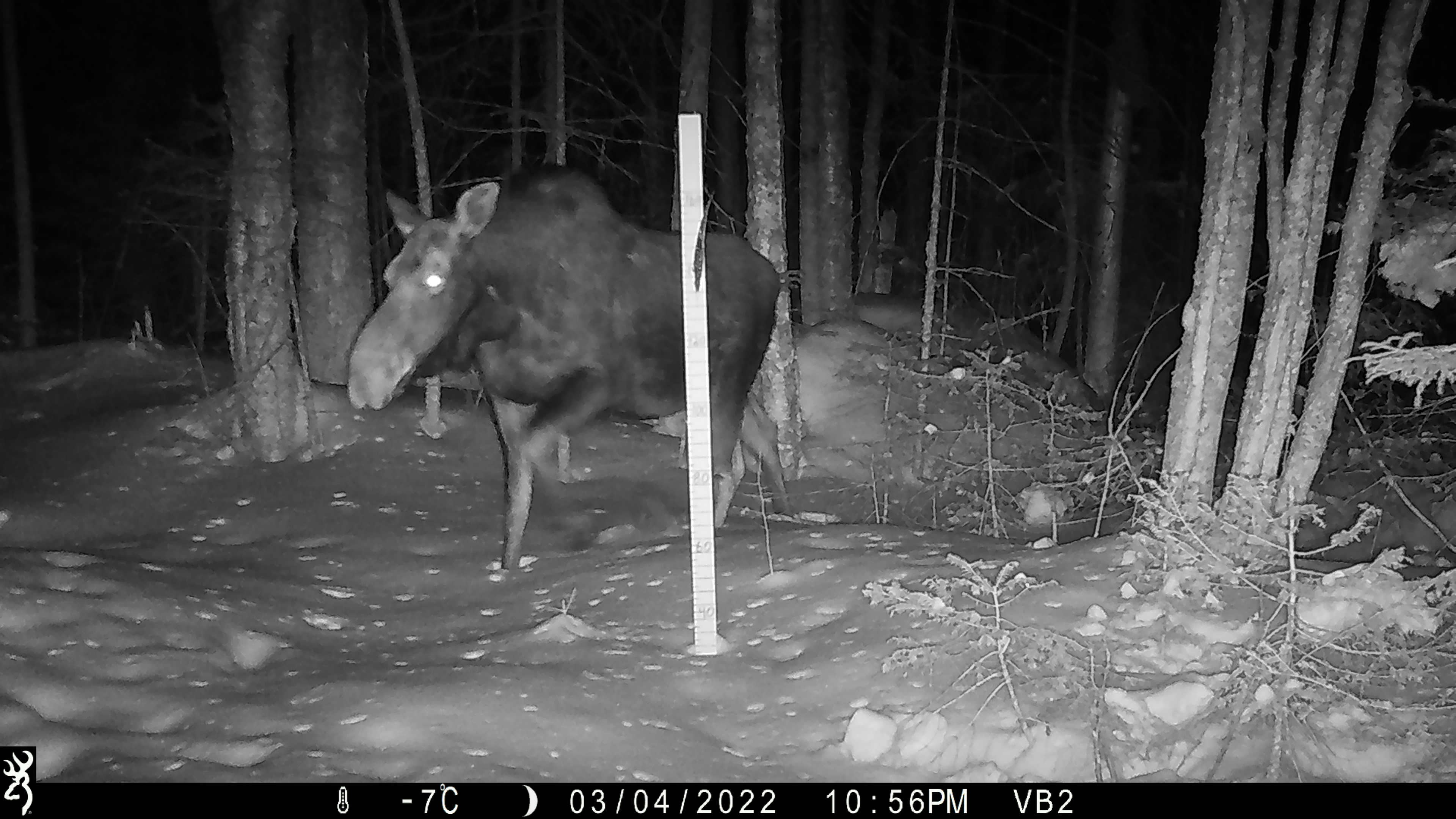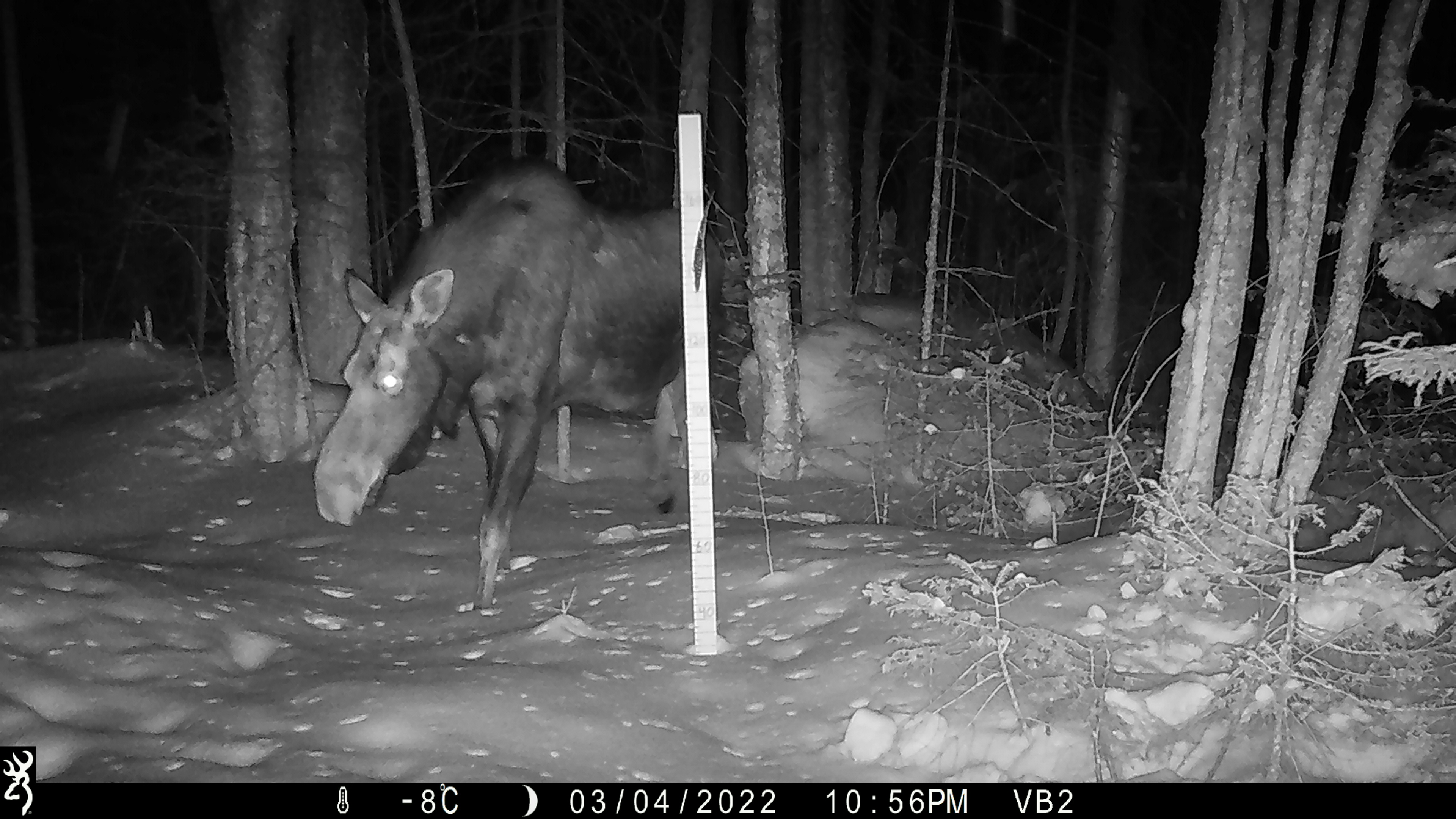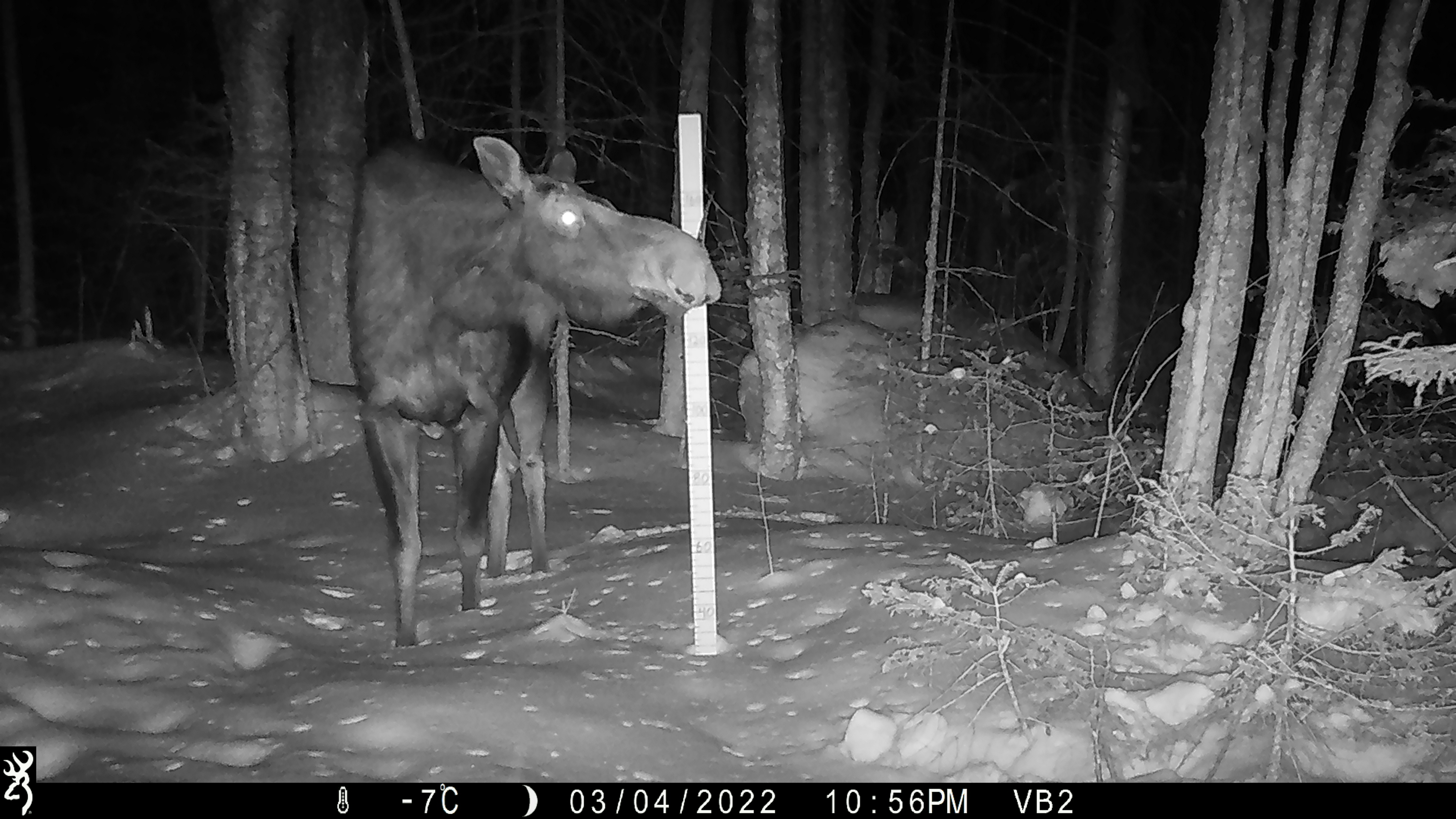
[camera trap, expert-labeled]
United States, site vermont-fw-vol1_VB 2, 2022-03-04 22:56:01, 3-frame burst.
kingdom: Animalia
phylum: Chordata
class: Mammalia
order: Artiodactyla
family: Cervidae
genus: Alces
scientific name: Alces alces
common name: moose